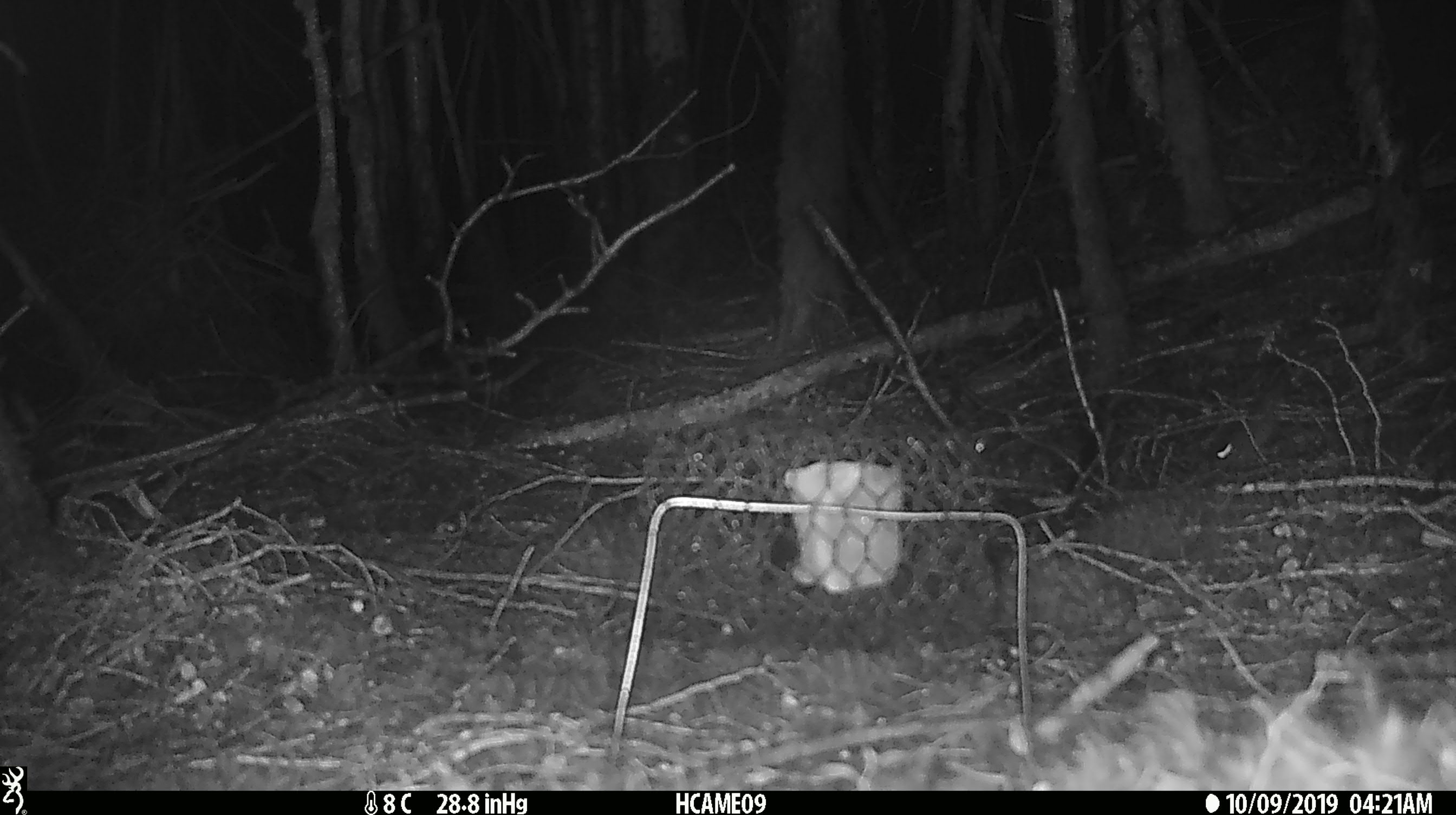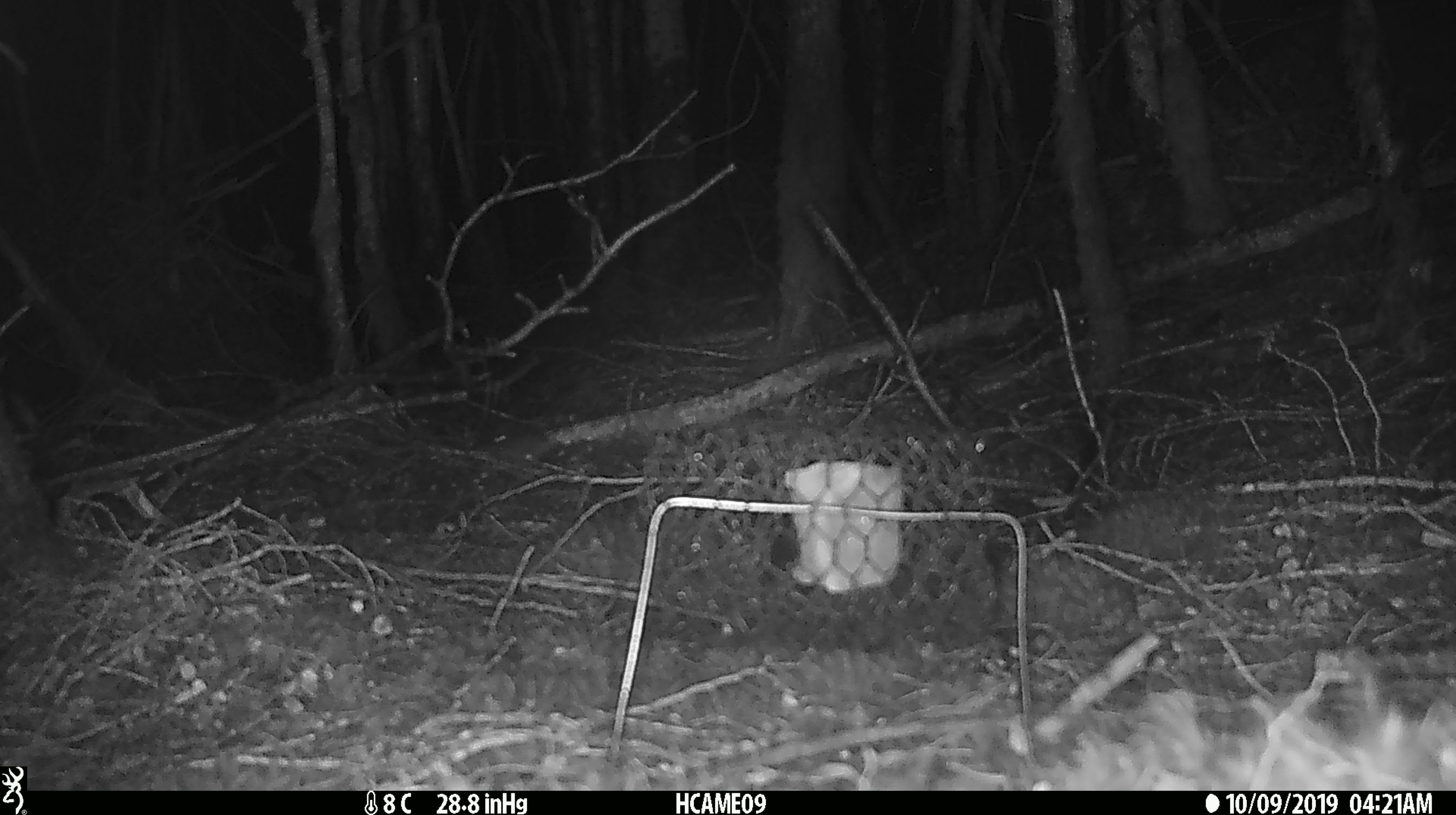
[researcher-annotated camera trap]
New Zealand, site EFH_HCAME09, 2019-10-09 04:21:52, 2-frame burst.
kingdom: Animalia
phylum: Chordata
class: Mammalia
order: Rodentia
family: Muridae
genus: Mus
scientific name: Mus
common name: mouse